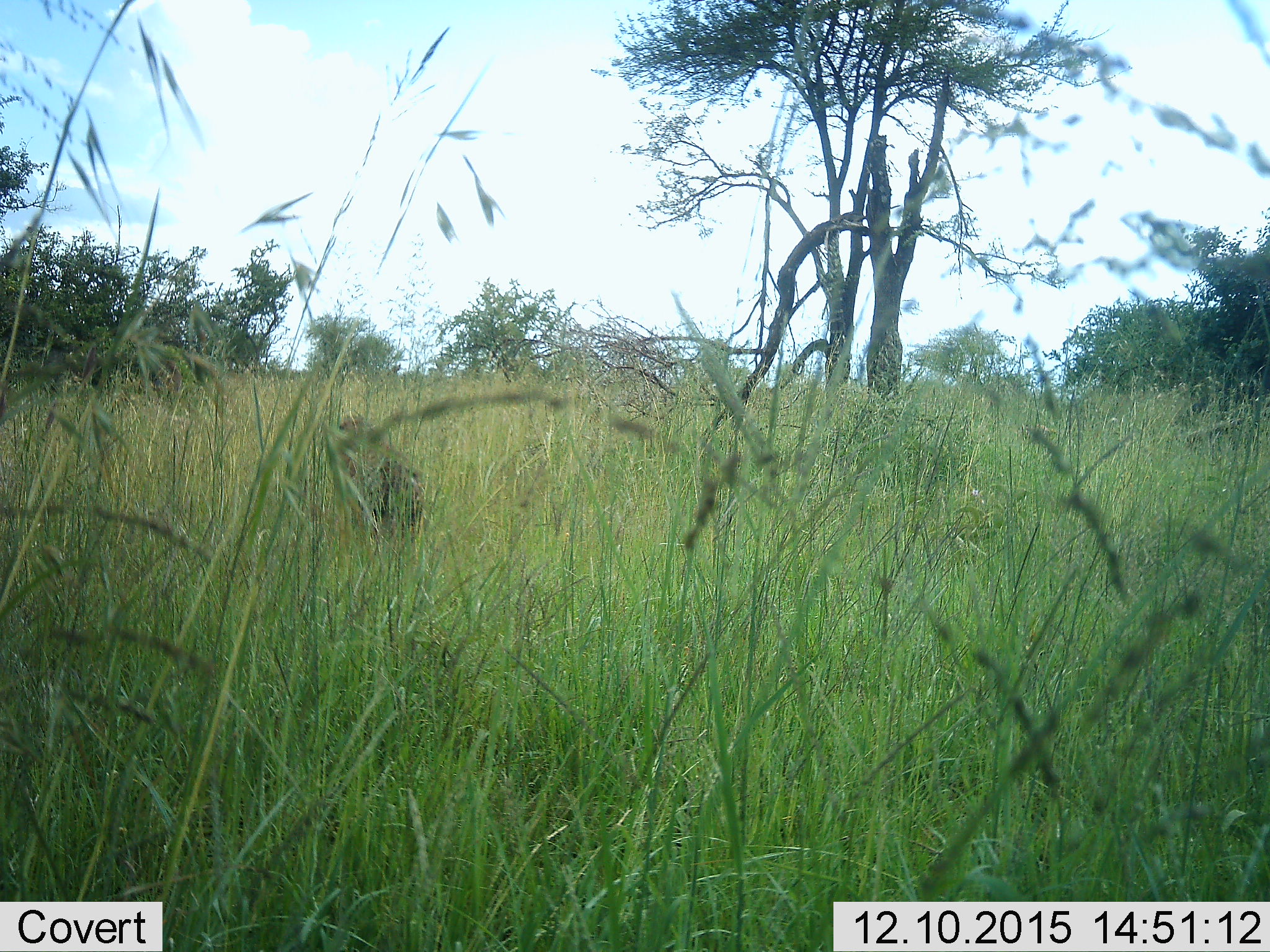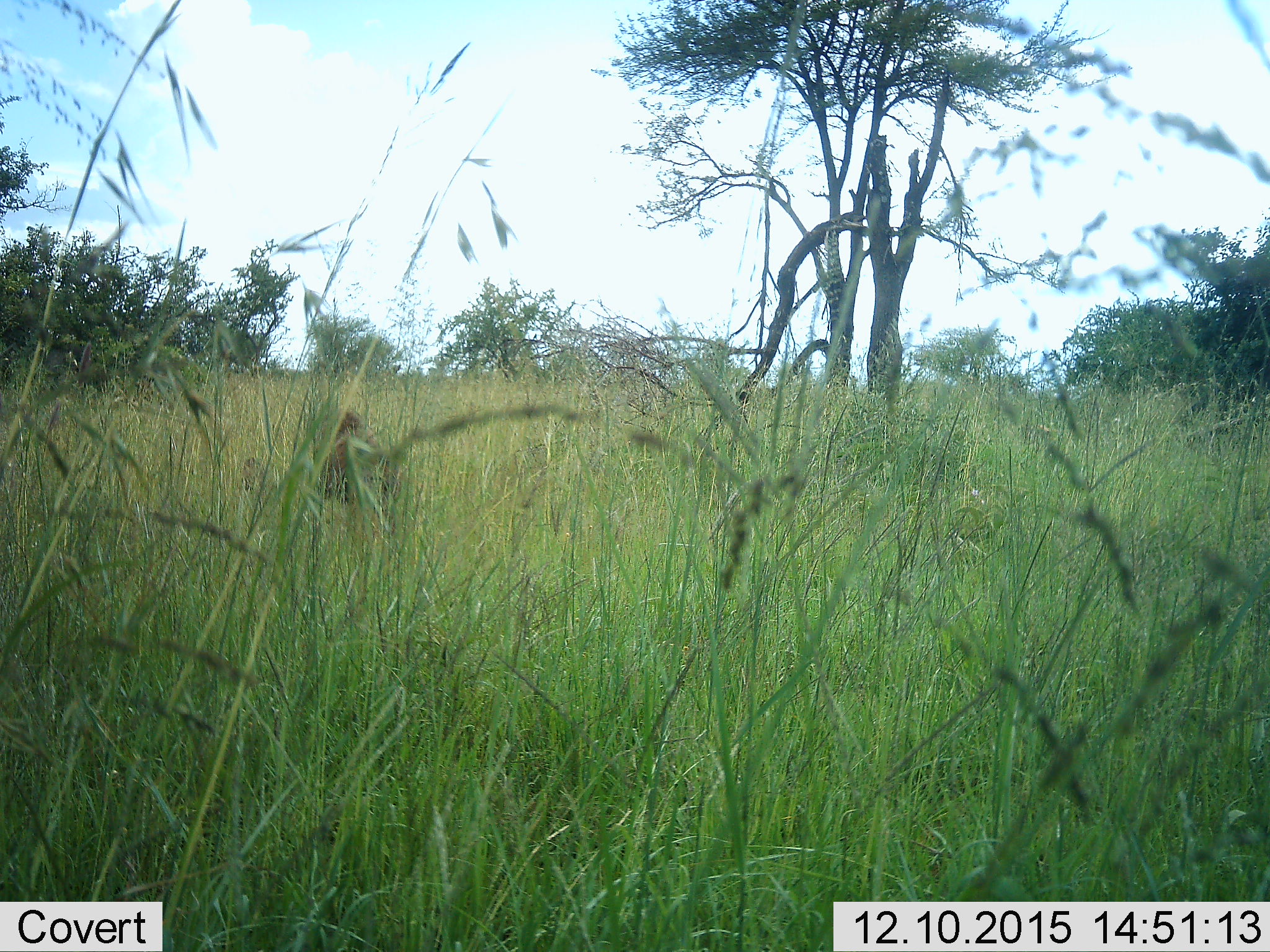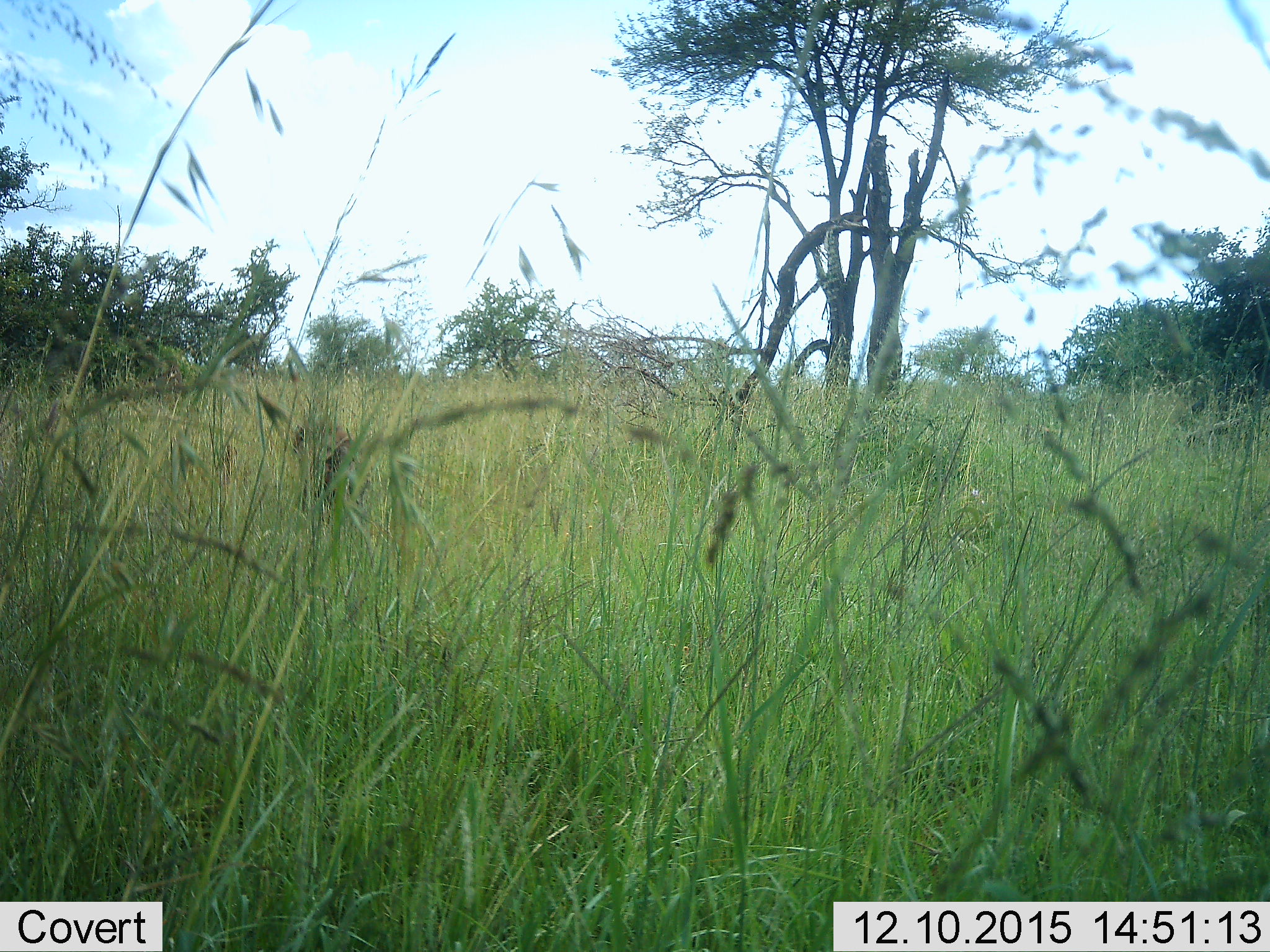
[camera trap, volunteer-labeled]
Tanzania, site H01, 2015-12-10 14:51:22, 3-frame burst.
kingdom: Animalia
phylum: Chordata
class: Mammalia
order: Primates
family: Cercopithecidae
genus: Papio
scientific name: Papio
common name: baboon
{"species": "baboon (Papio)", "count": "2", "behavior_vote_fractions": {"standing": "0%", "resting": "0%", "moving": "100%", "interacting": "0%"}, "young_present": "50%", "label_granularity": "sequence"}